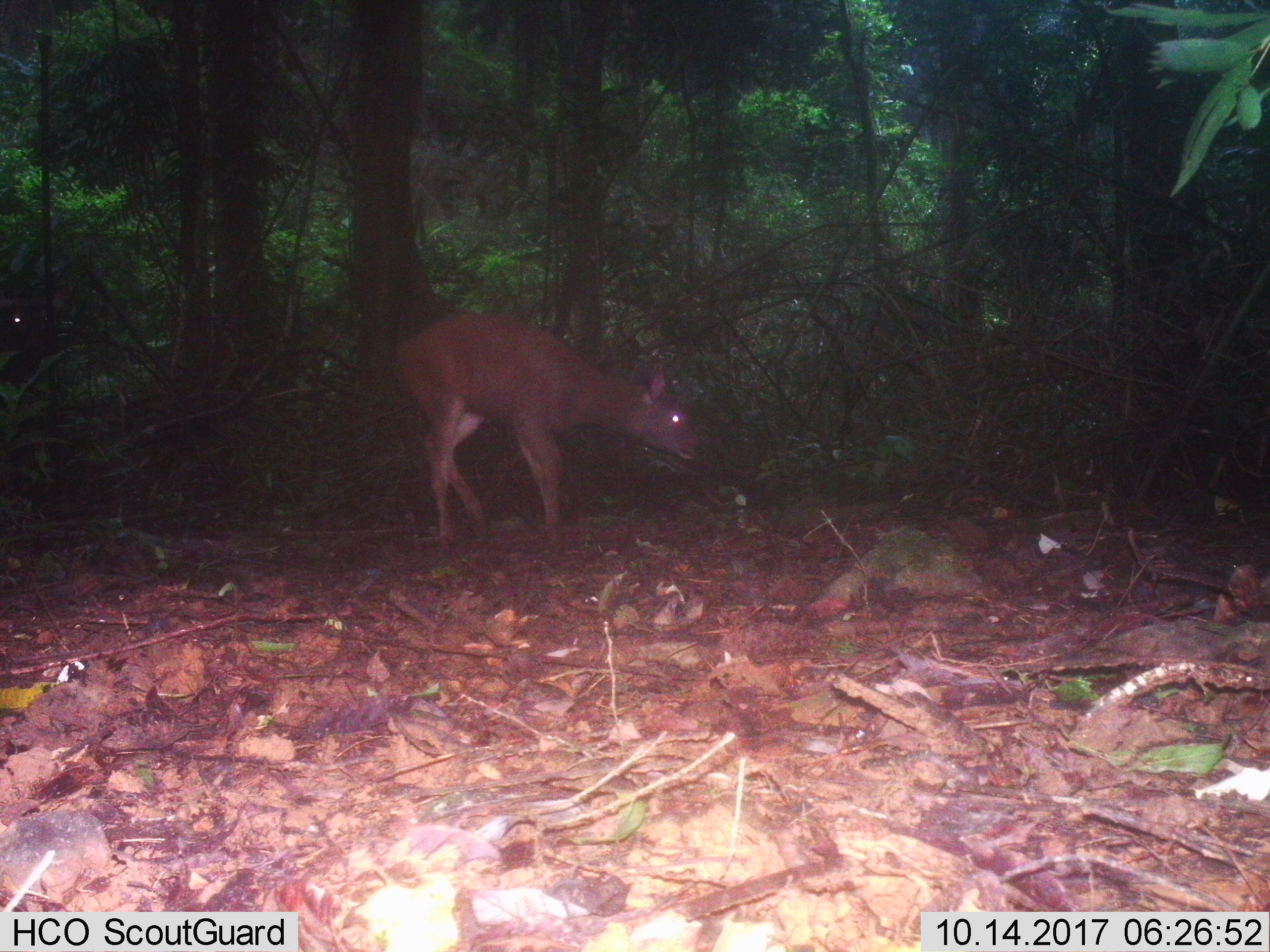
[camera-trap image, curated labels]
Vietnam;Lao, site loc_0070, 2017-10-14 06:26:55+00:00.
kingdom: Animalia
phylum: Chordata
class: Mammalia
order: Artiodactyla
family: Cervidae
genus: Rusa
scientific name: Rusa unicolor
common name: sambar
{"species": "sambar (Rusa unicolor)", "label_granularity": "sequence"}